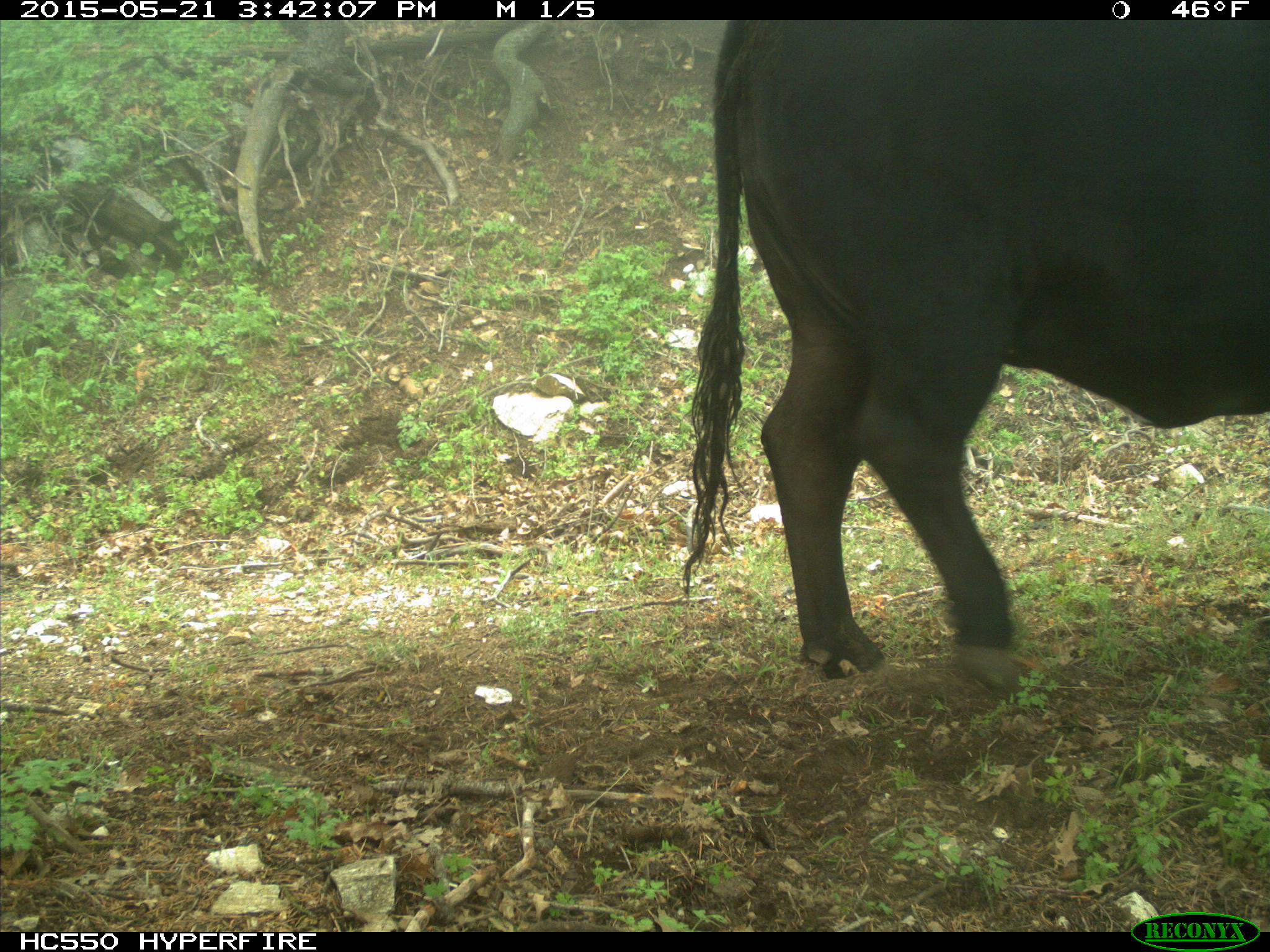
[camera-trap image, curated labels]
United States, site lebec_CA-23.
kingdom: Animalia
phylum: Chordata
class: Mammalia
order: Artiodactyla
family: Bovidae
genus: Bos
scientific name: Bos taurus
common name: domestic cow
Bos taurus (domestic cow).